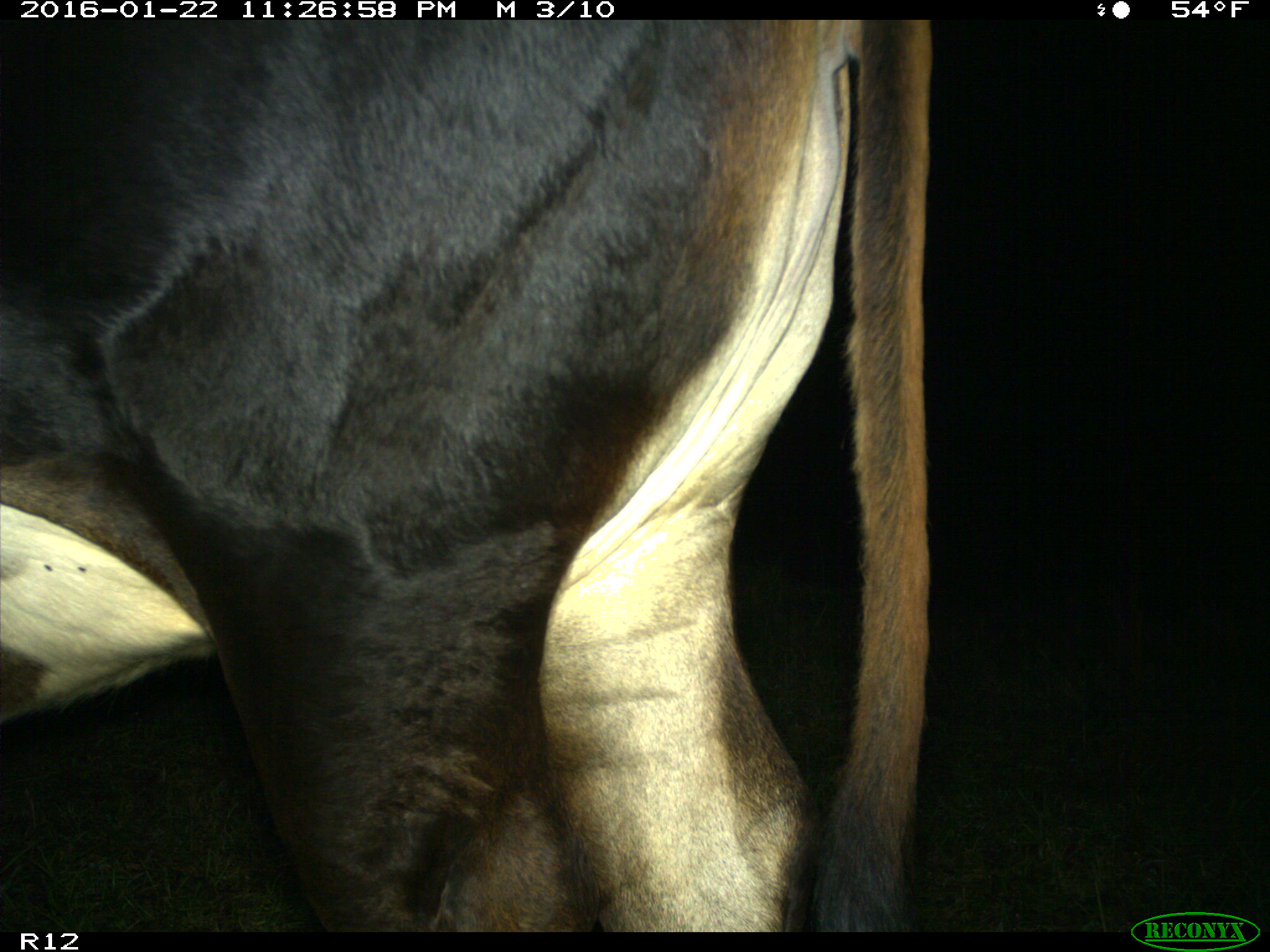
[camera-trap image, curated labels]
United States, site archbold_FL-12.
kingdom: Animalia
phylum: Chordata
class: Mammalia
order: Artiodactyla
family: Bovidae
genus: Bos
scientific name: Bos taurus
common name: domestic cow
Bos taurus (domestic cow).